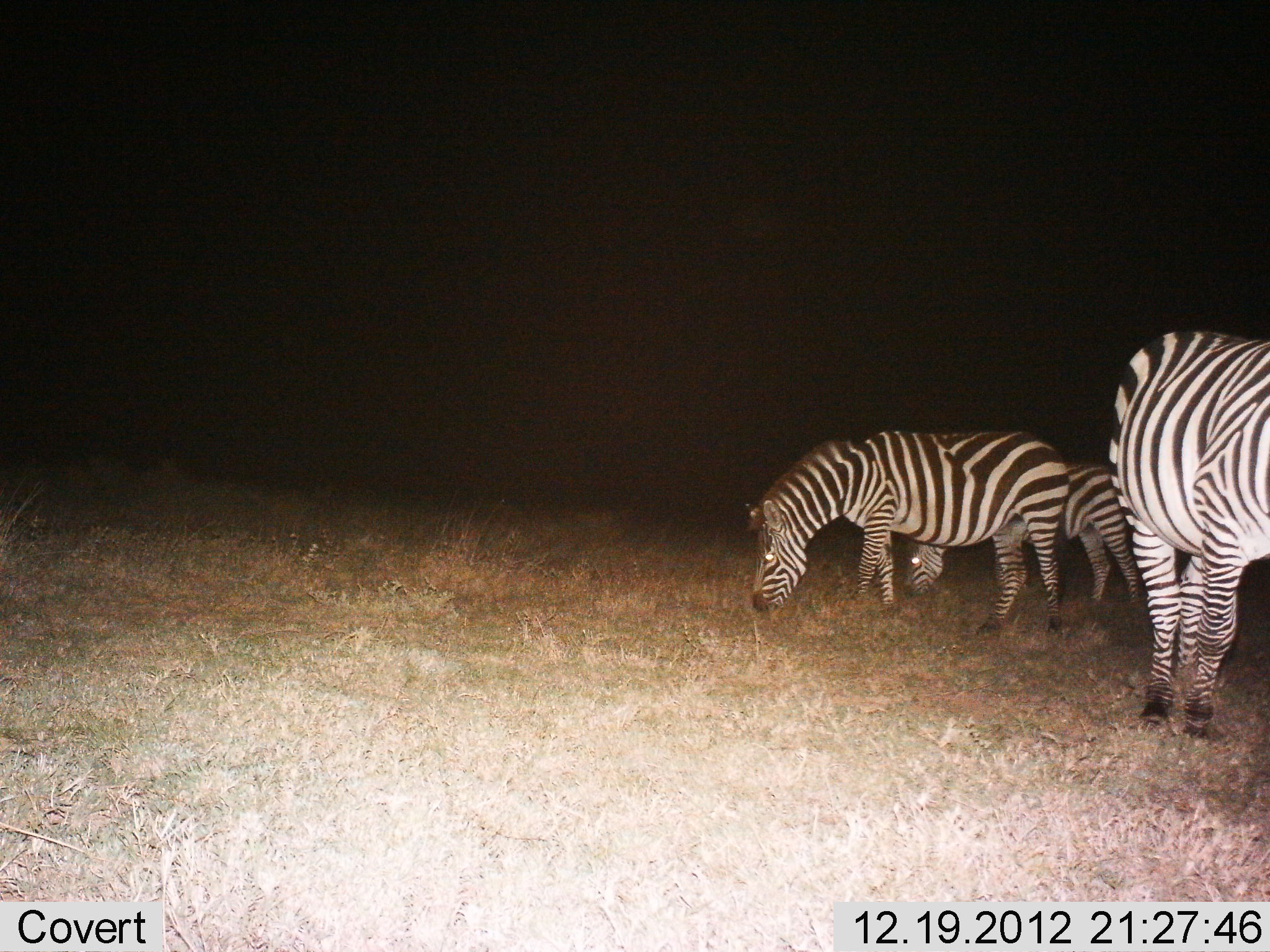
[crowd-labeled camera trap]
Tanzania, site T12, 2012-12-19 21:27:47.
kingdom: Animalia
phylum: Chordata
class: Mammalia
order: Perissodactyla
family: Equidae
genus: Equus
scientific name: Equus quagga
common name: plains zebra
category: zebra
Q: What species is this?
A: Zebra (plains zebra) (Equus quagga).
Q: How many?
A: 3.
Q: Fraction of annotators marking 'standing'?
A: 40%.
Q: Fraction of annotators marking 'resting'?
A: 0%.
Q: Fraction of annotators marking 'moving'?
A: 0%.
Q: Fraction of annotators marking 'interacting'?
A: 0%.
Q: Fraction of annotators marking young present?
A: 0%.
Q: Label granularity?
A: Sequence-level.